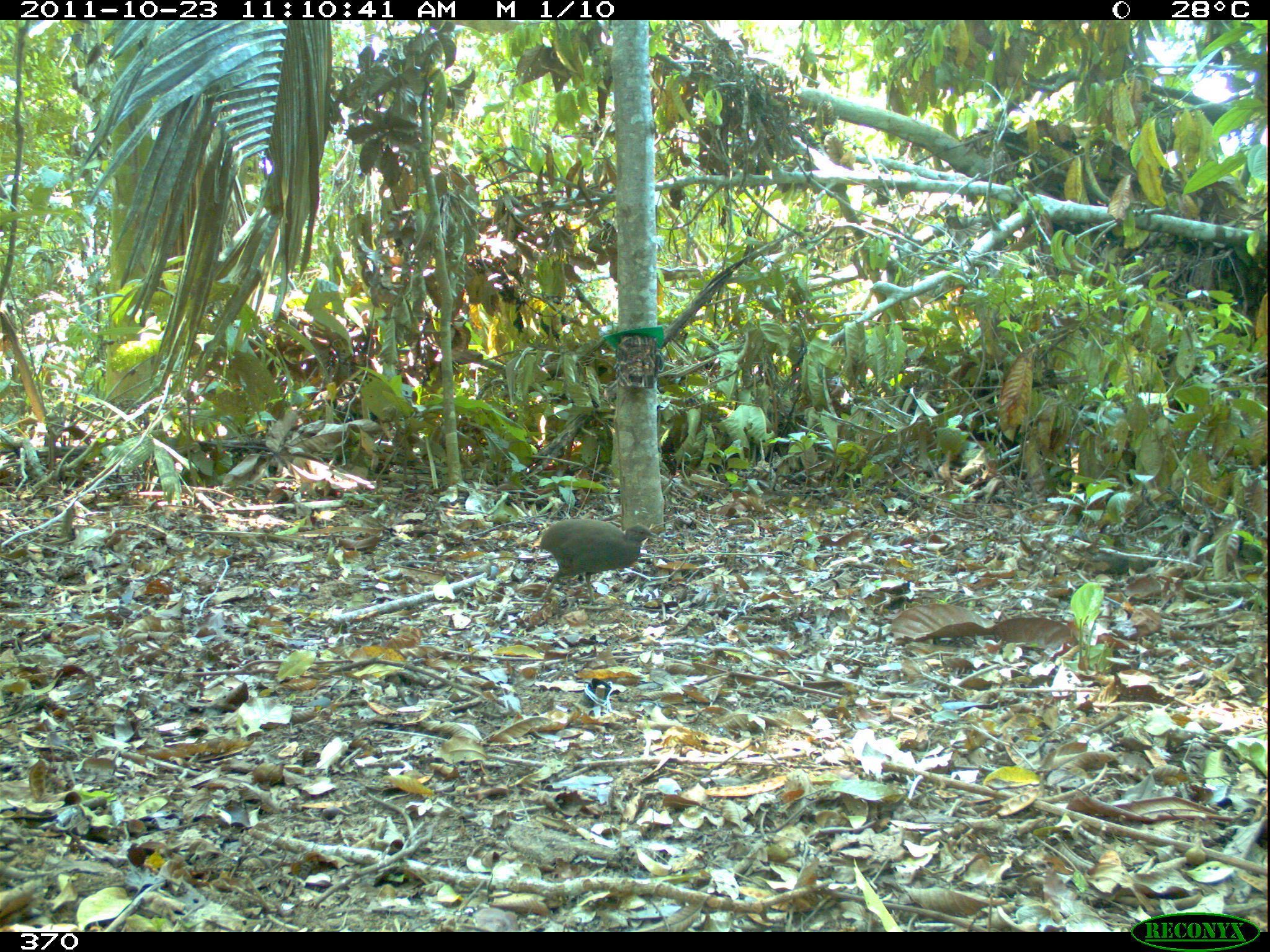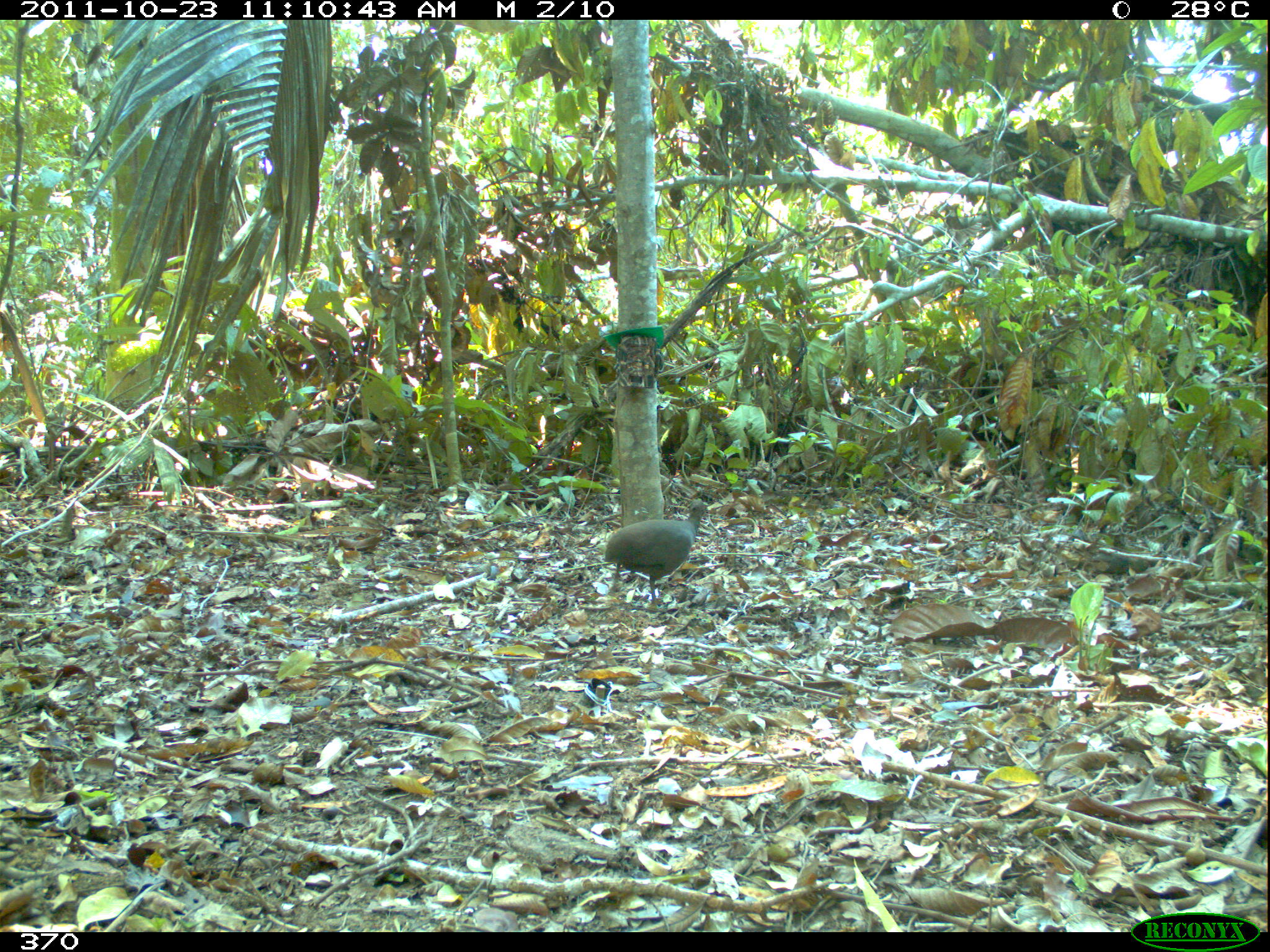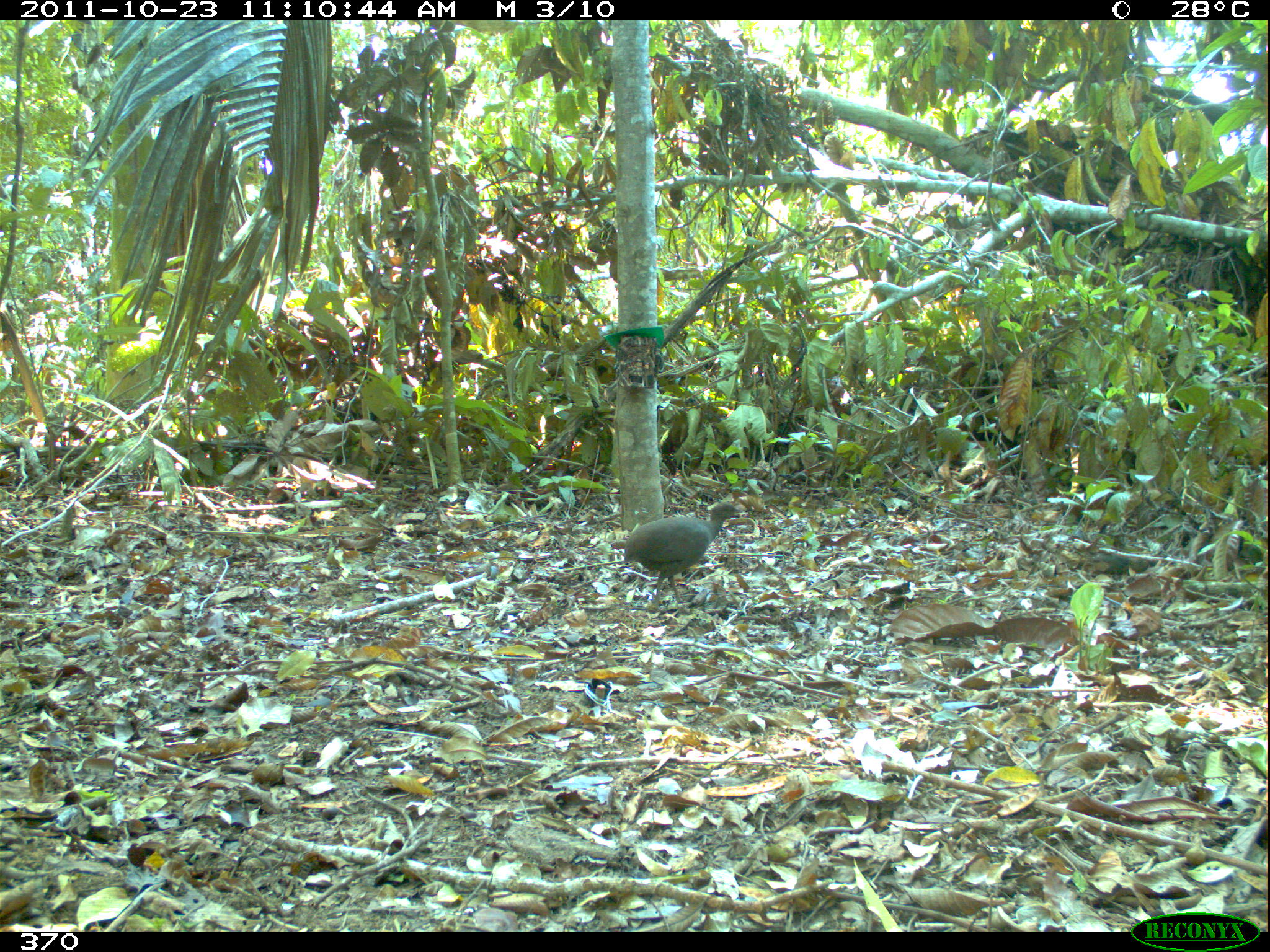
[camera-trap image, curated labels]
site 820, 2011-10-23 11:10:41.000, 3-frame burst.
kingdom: Animalia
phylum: Chordata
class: Aves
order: Tinamiformes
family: Tinamidae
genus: Crypturellus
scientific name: Crypturellus cinereus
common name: cinereous tinamou